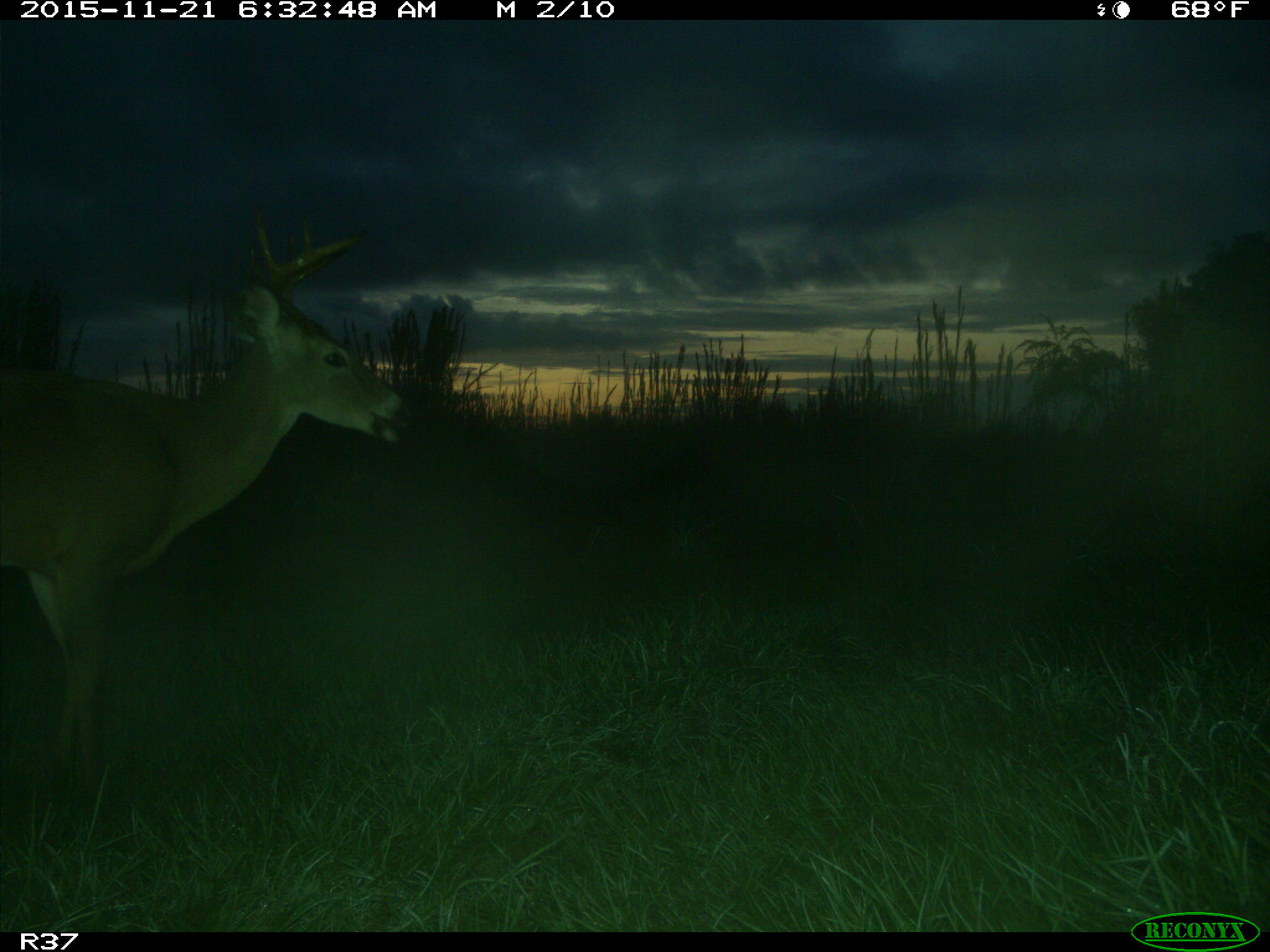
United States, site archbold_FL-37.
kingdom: Animalia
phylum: Chordata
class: Mammalia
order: Artiodactyla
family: Cervidae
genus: Odocoileus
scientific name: Odocoileus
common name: deer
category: unidentified deer